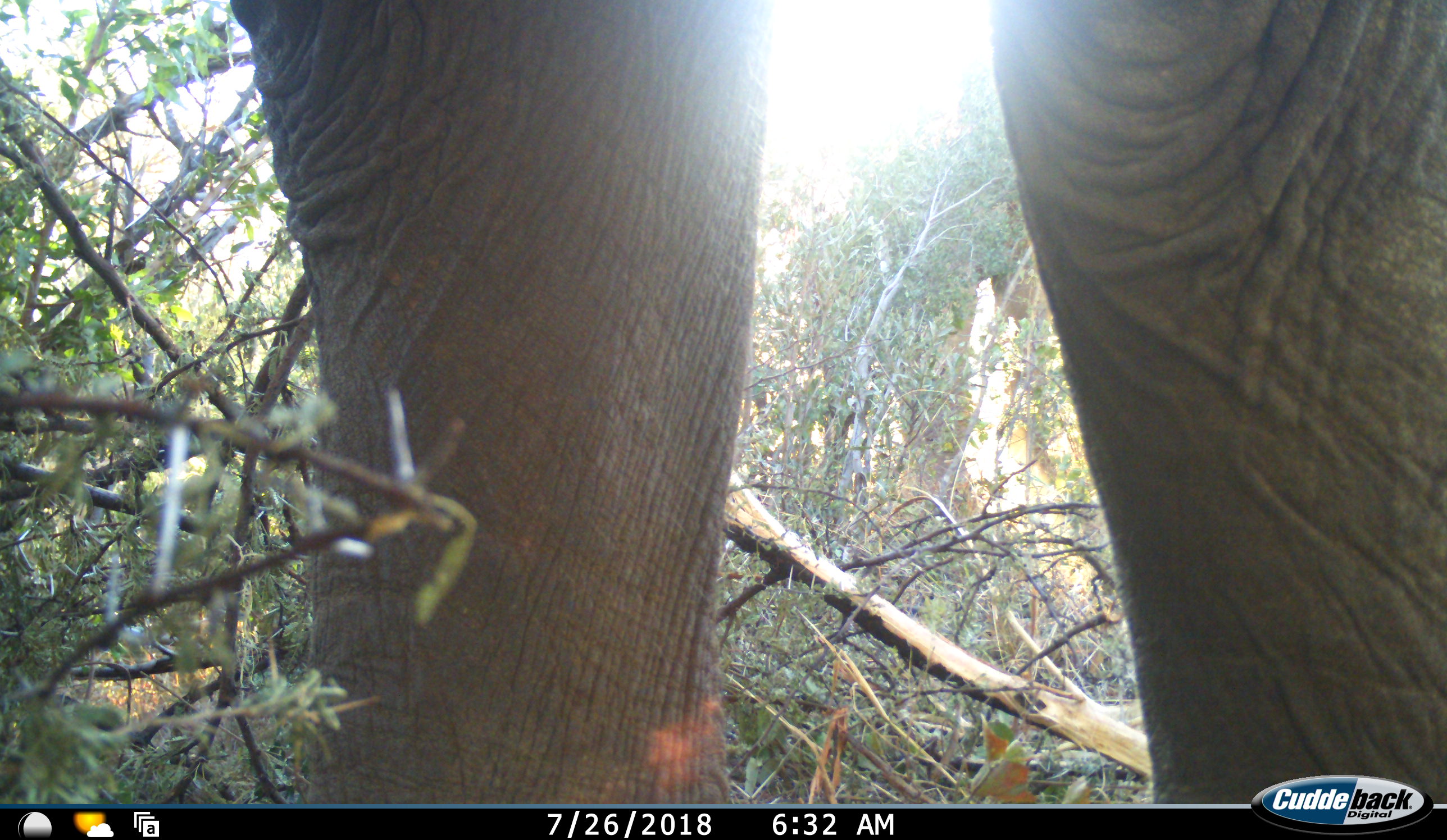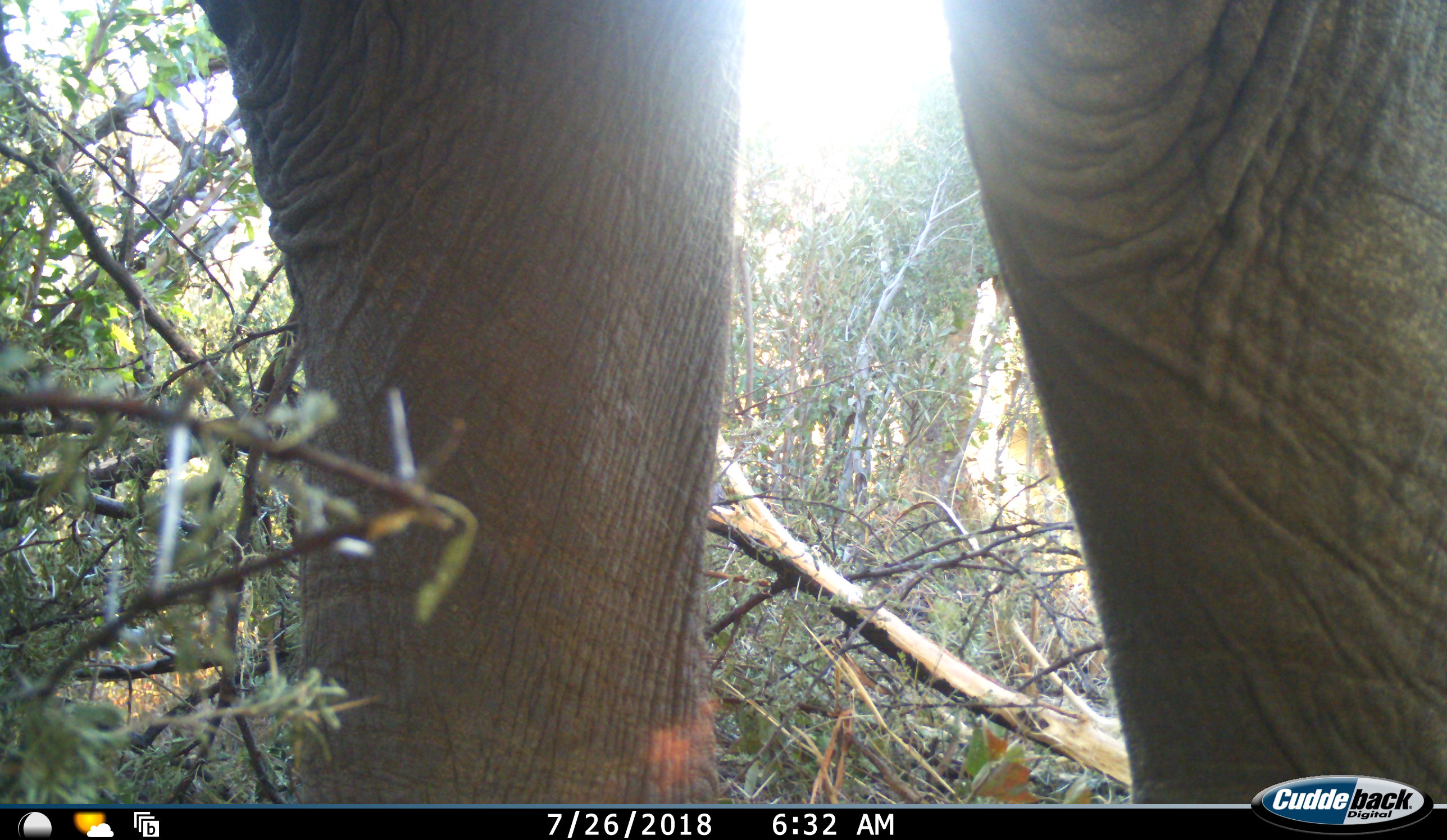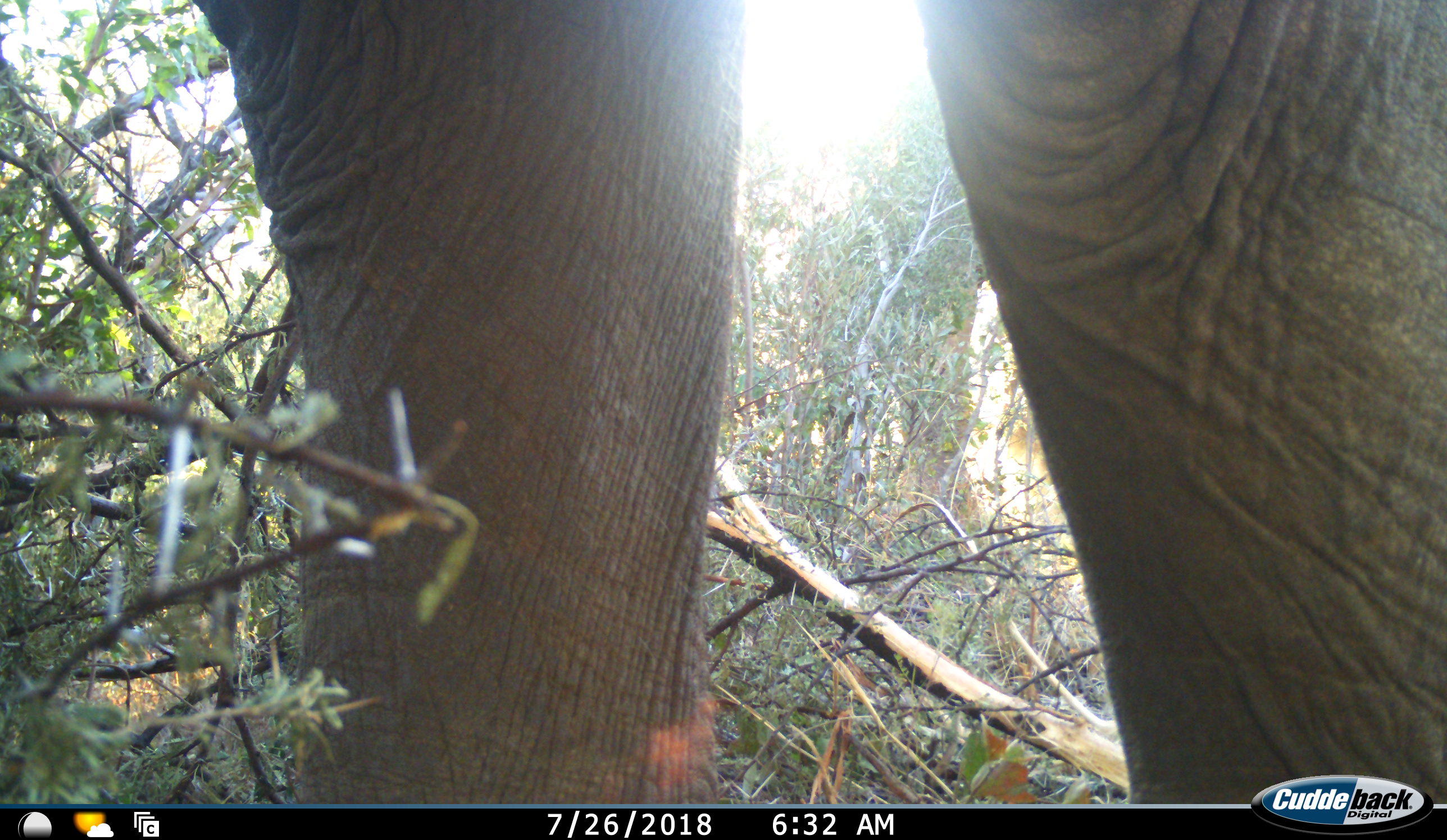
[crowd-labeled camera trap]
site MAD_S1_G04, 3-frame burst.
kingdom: Animalia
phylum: Chordata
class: Mammalia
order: Proboscidea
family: Elephantidae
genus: Loxodonta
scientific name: Loxodonta africana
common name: african bush elephant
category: elephant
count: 1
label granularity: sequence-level